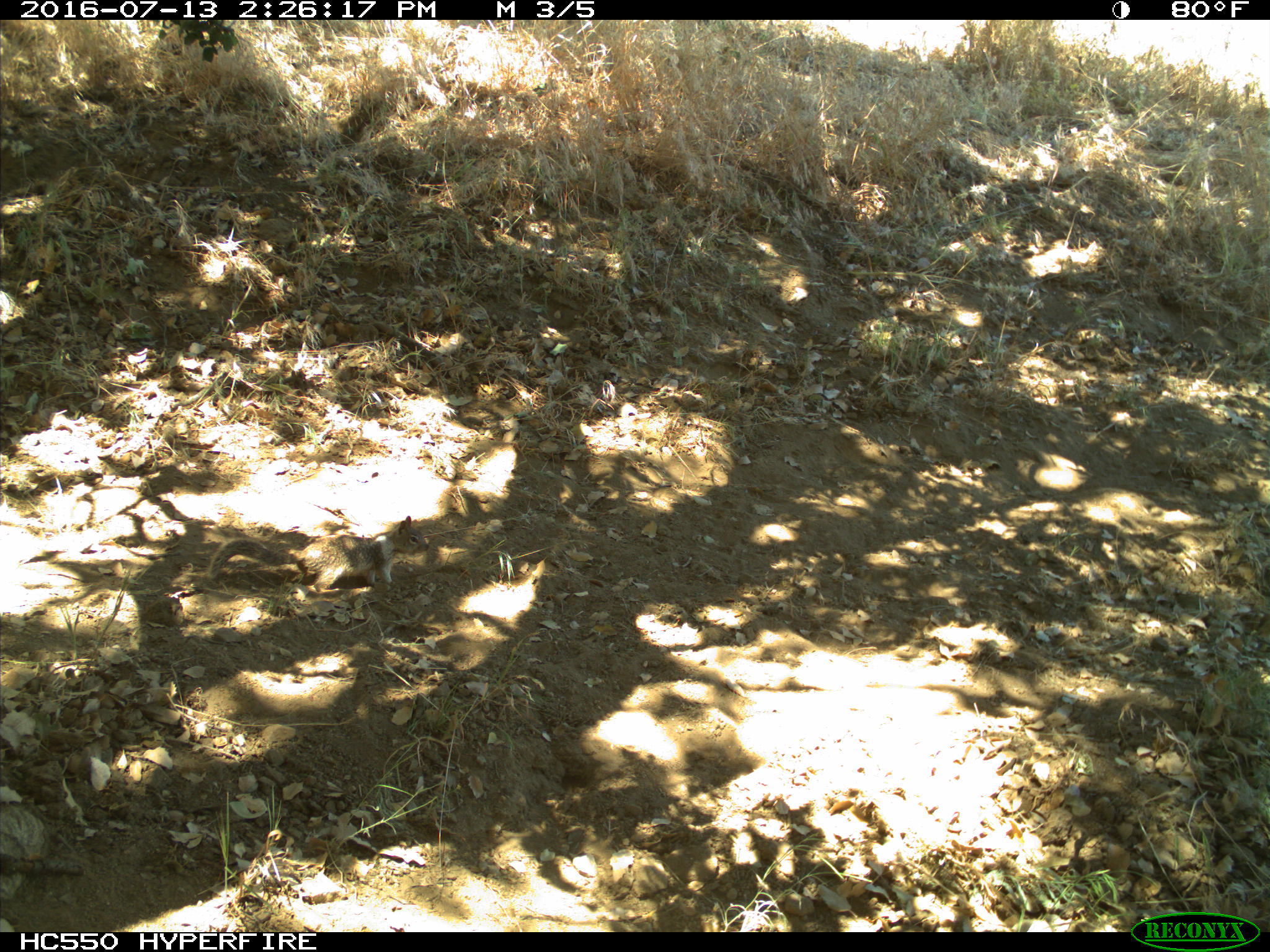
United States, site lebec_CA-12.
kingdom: Animalia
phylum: Chordata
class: Mammalia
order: Rodentia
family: Sciuridae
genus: Otospermophilus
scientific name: Otospermophilus beecheyi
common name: california ground squirrel